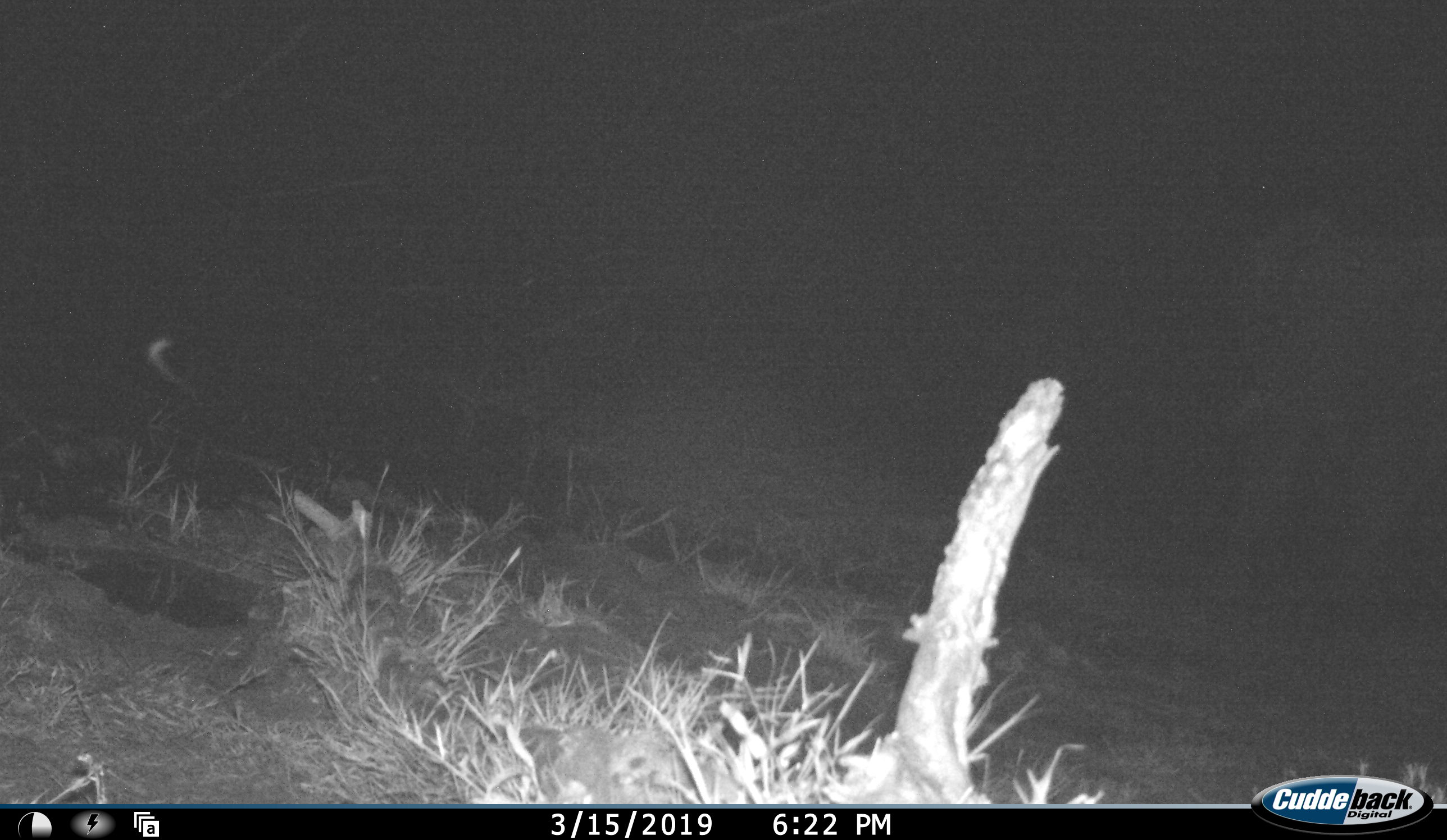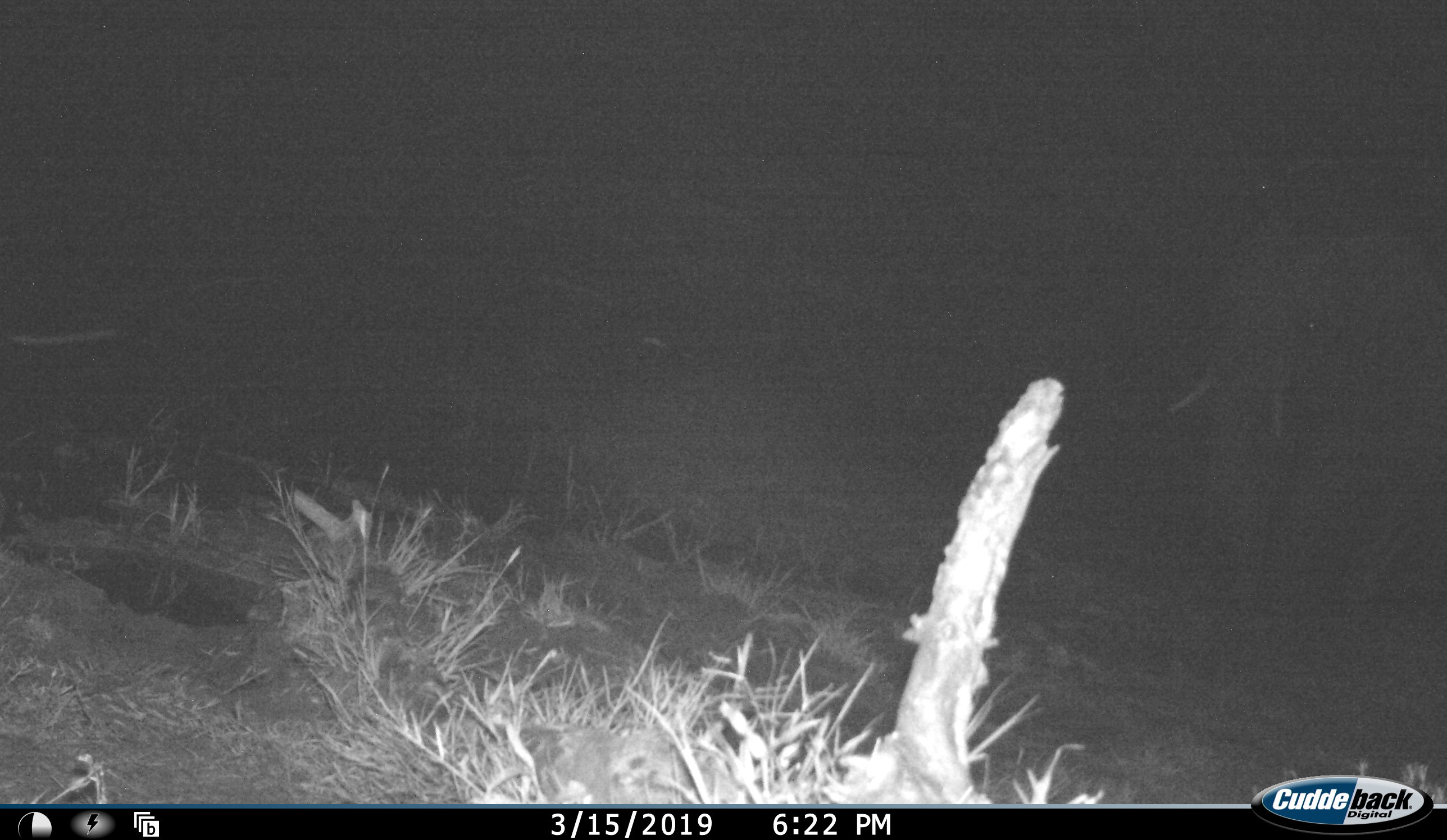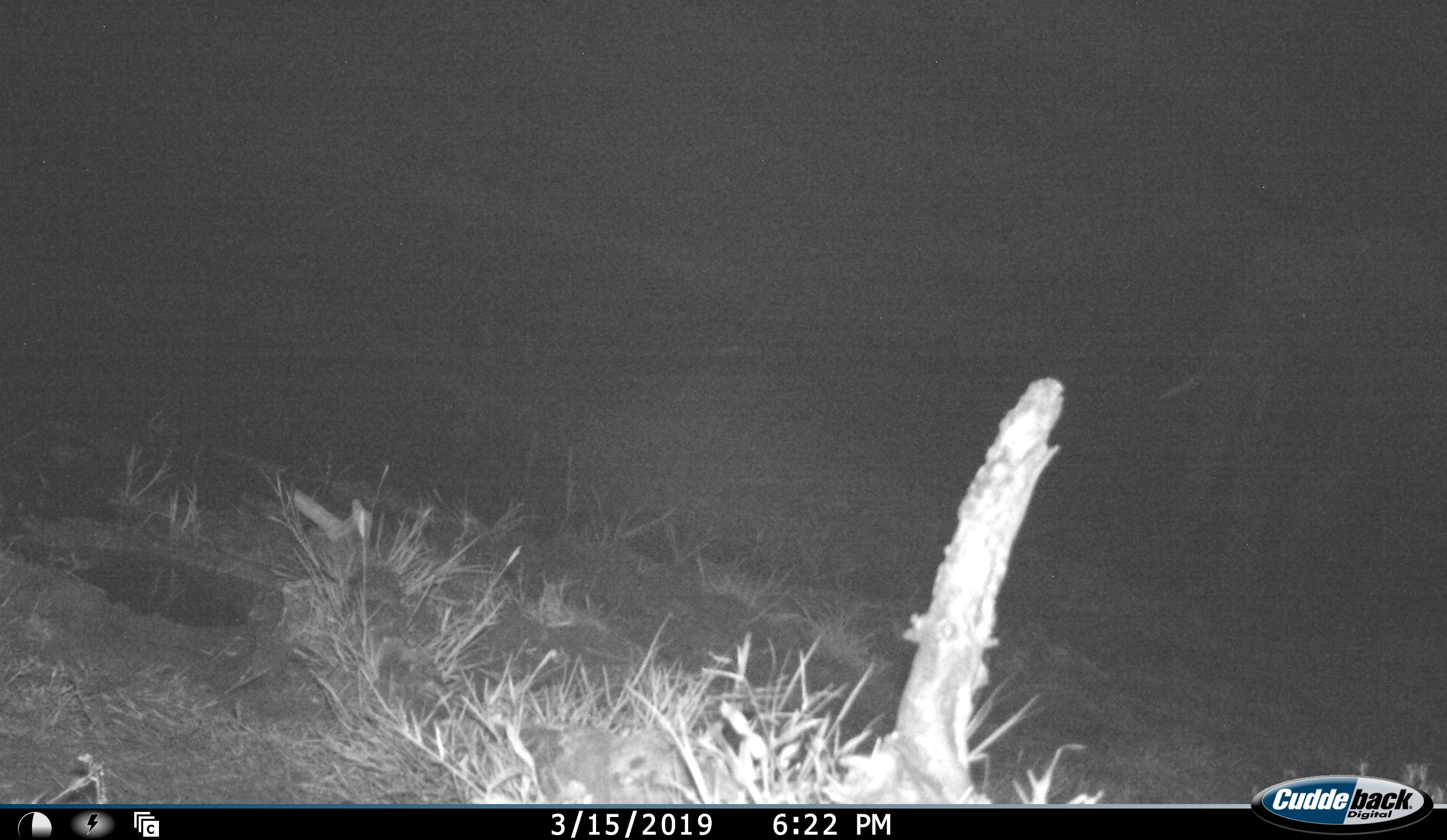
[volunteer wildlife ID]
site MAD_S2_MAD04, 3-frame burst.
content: unidentified animal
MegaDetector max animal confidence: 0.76